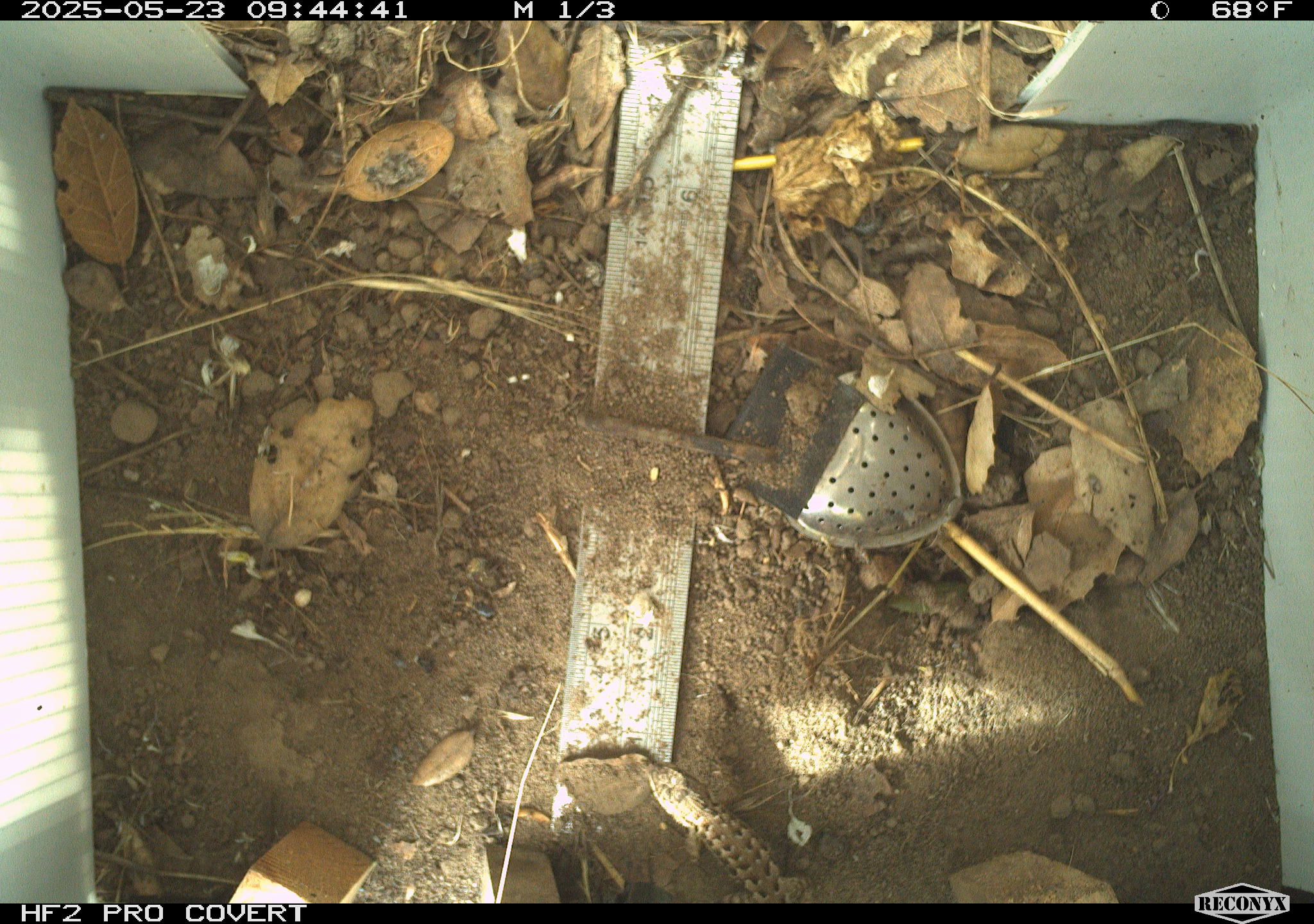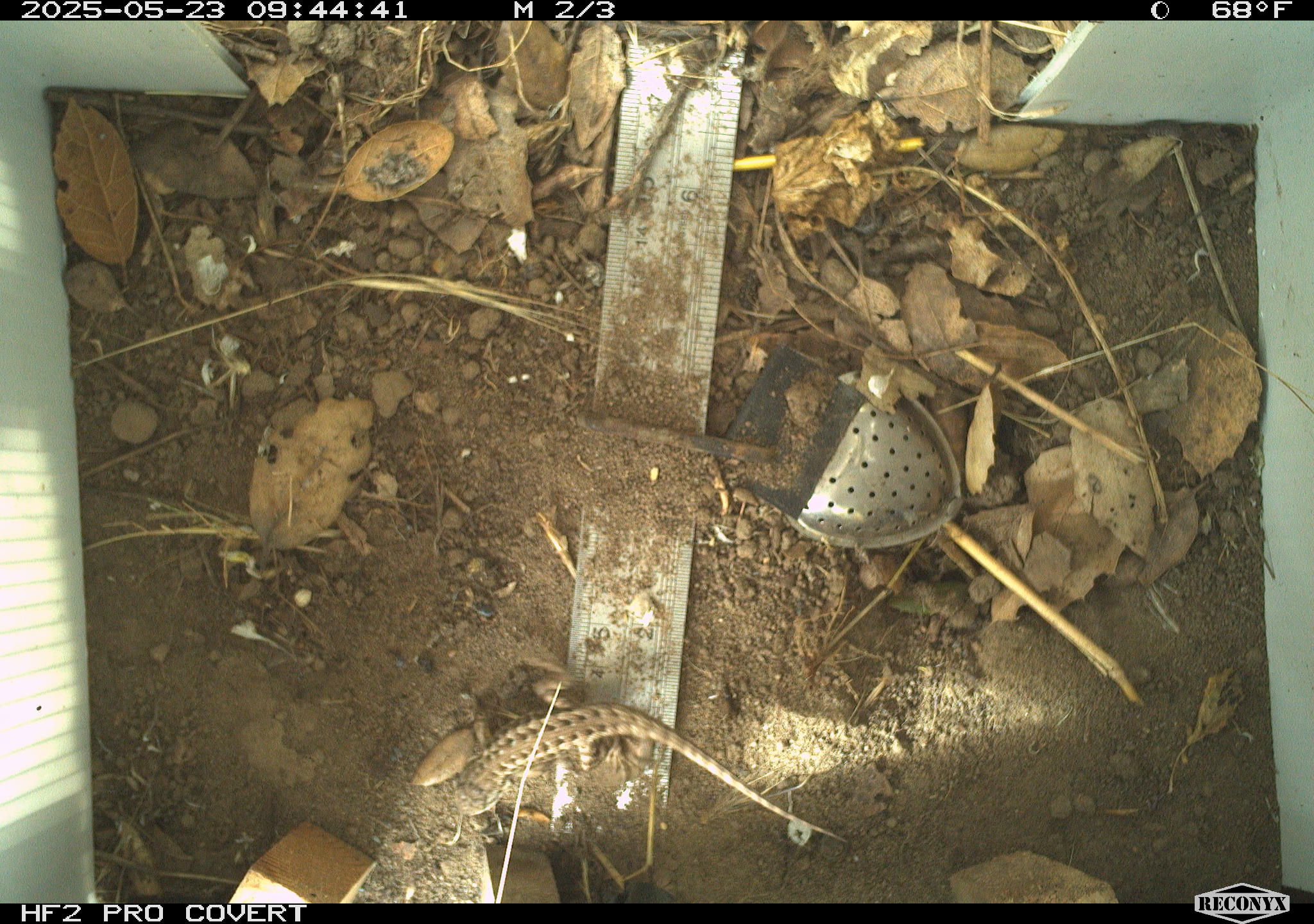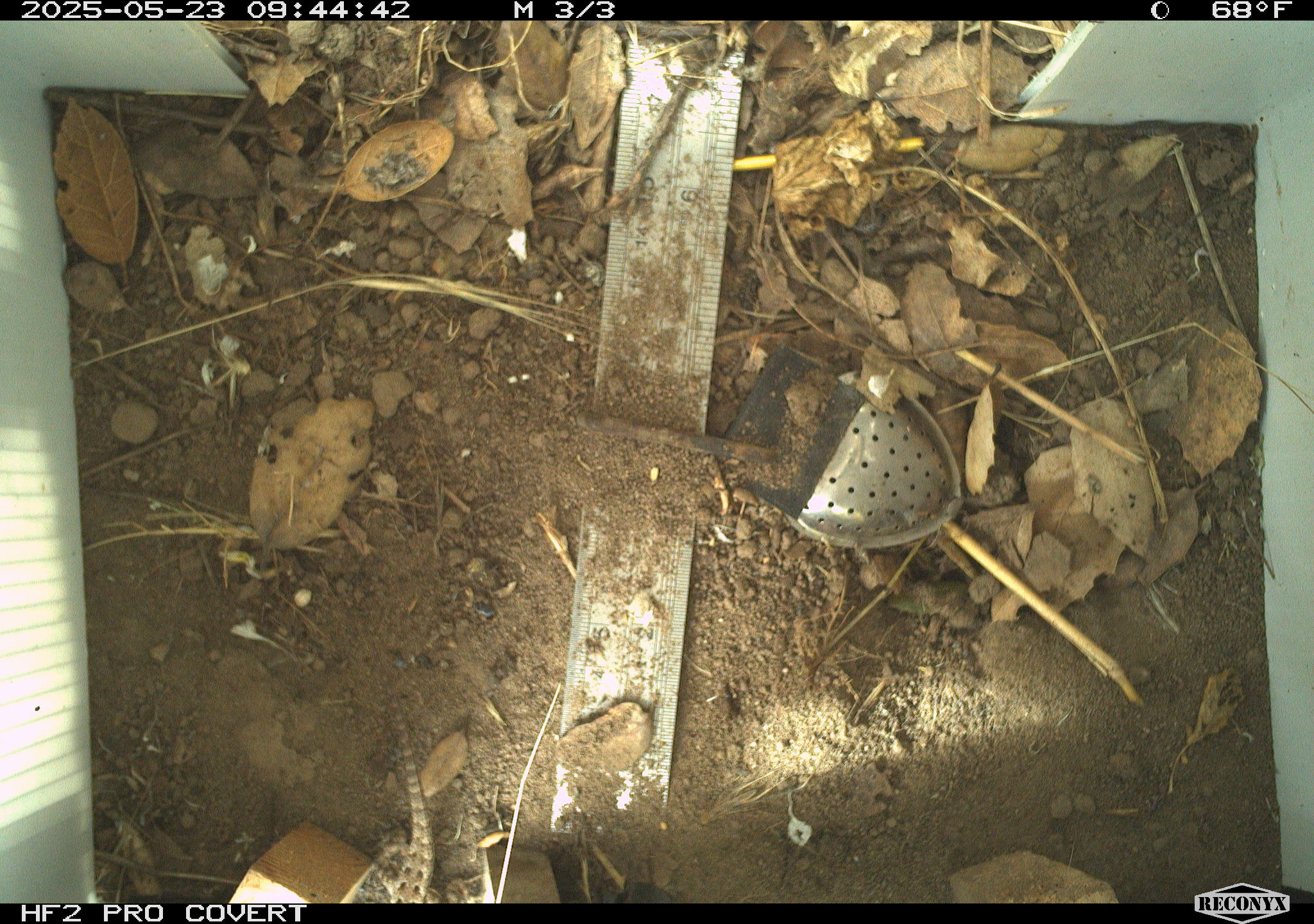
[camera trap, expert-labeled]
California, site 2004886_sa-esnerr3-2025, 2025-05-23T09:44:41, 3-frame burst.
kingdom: Animalia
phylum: Chordata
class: Reptilia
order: Squamata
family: Phrynosomatidae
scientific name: Phrynosomatidae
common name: north american spiny lizards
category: sceloporus/uta species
Sceloporus/uta species (north american spiny lizards) (Phrynosomatidae).